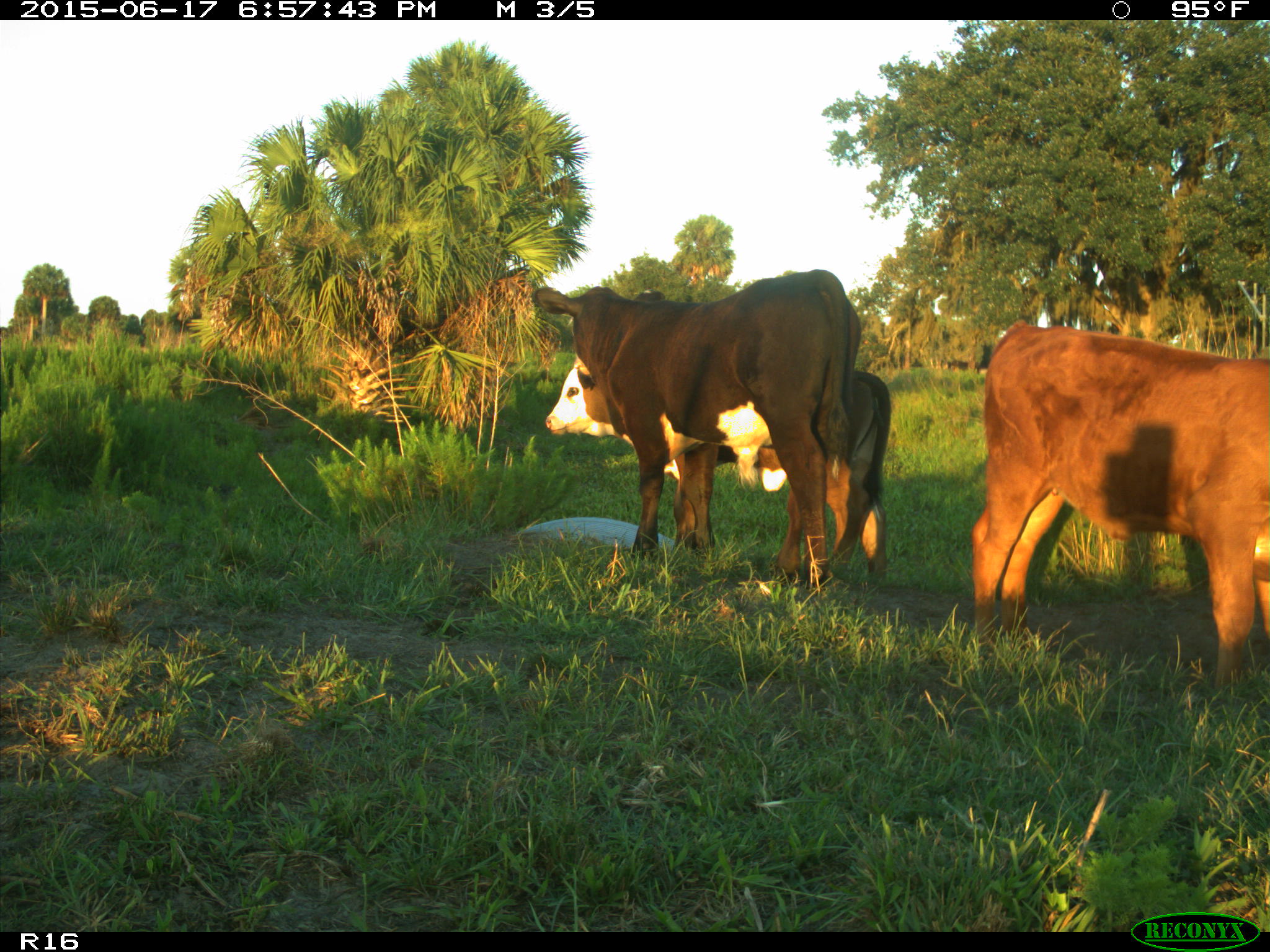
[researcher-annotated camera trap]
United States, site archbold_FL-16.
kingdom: Animalia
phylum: Chordata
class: Mammalia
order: Artiodactyla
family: Bovidae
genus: Bos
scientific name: Bos taurus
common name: domestic cow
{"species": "Bos taurus (domestic cow)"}